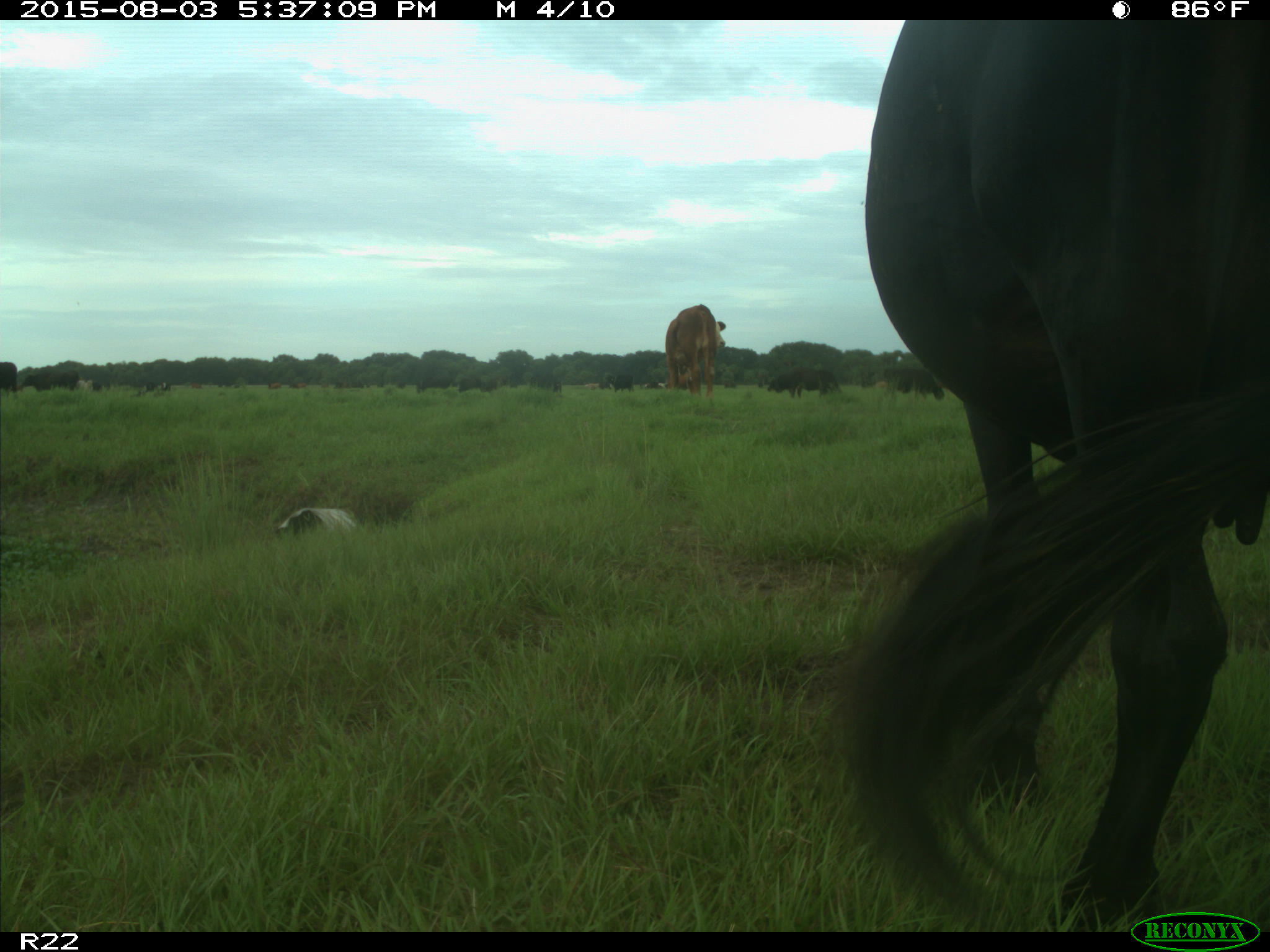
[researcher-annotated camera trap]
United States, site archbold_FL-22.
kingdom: Animalia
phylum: Chordata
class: Mammalia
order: Artiodactyla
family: Bovidae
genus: Bos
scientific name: Bos taurus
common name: domestic cow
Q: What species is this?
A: Bos taurus (domestic cow).